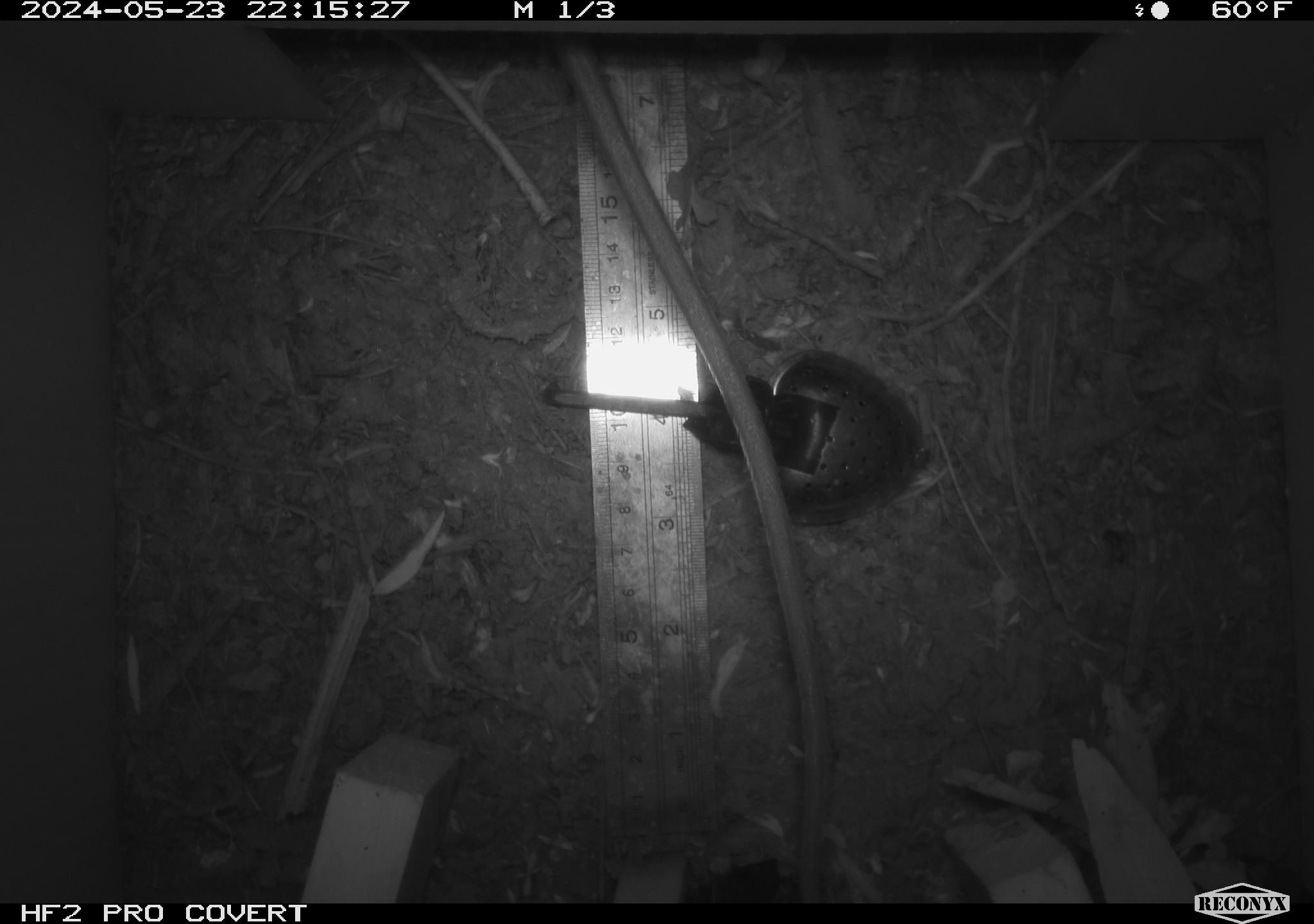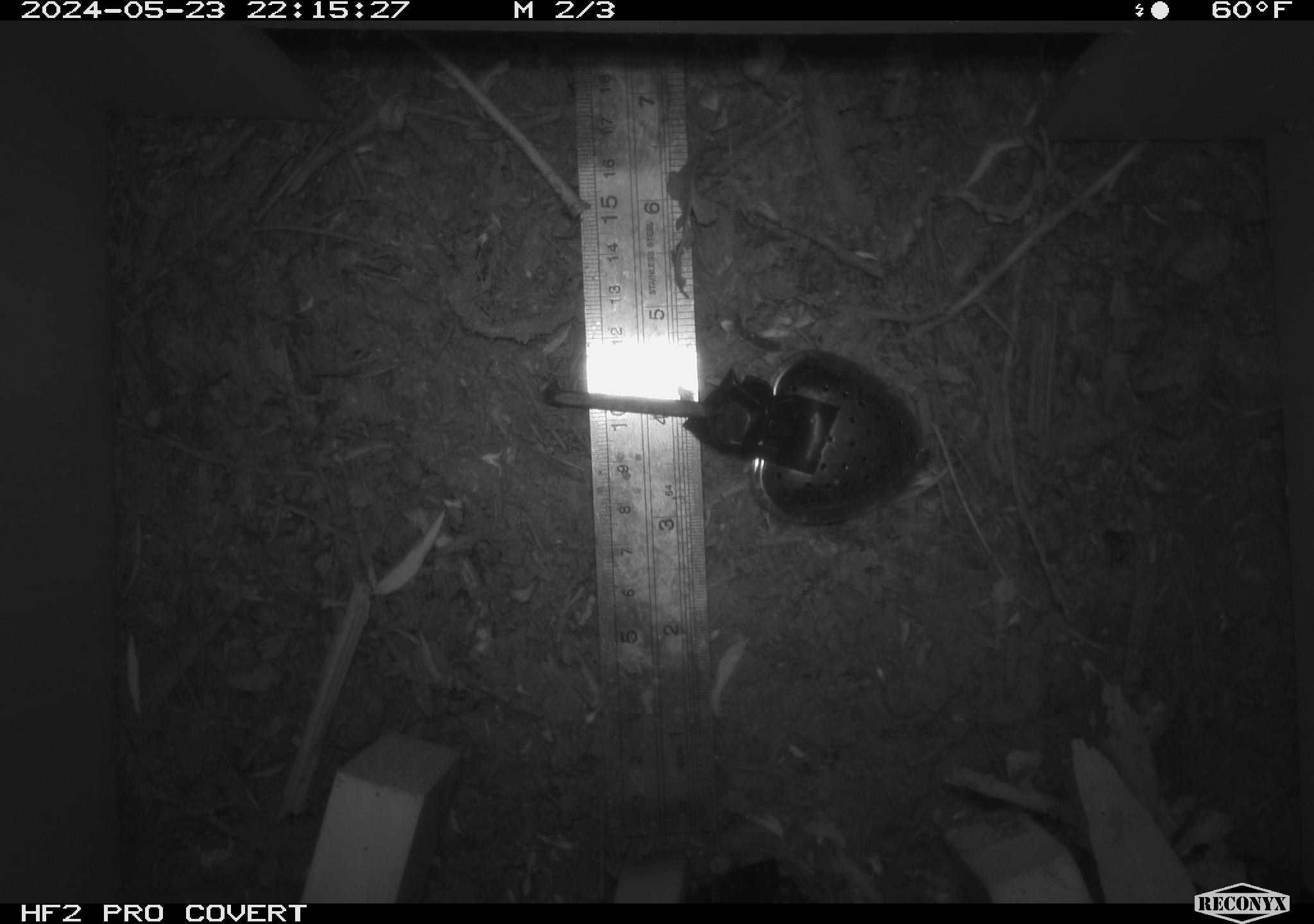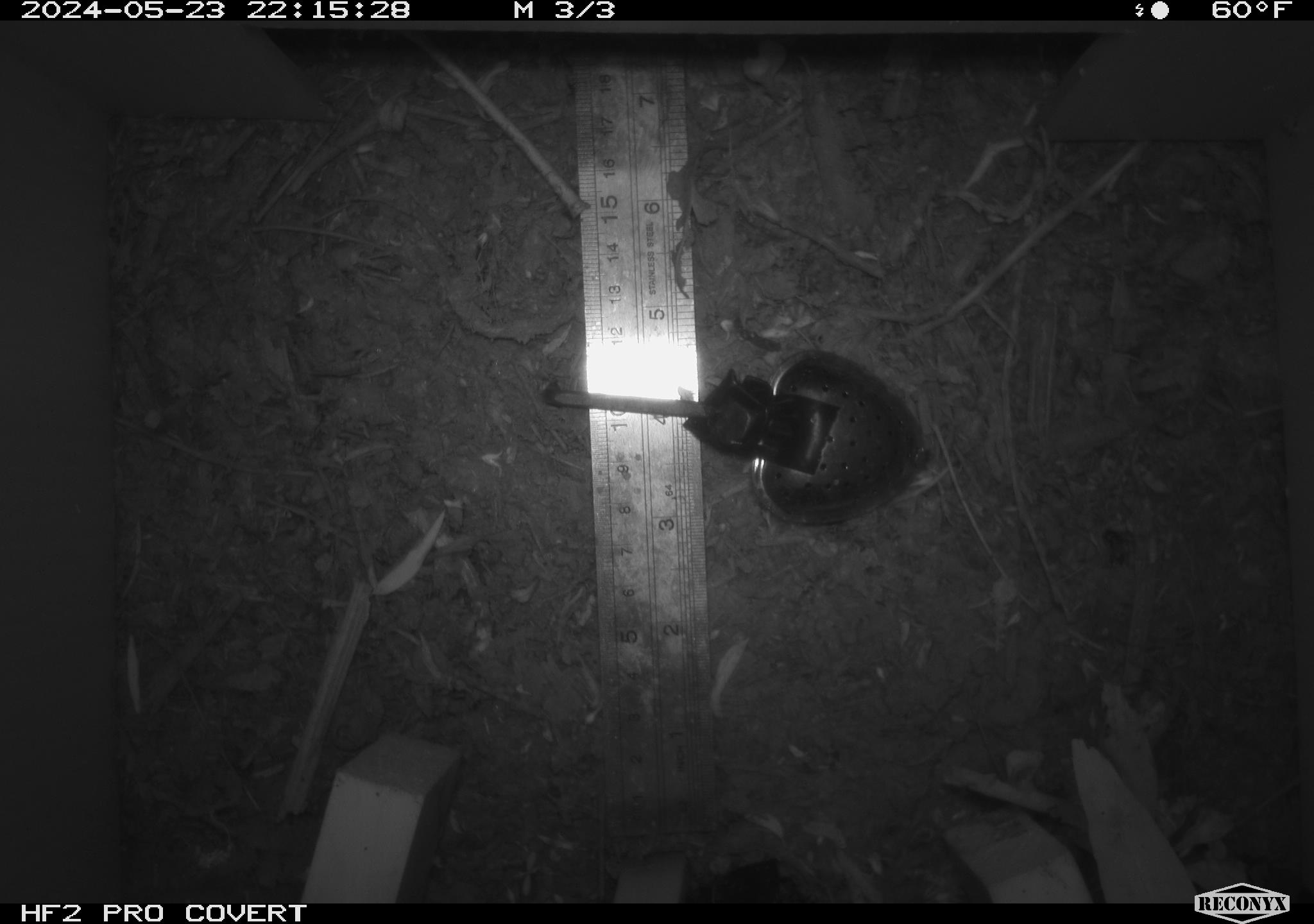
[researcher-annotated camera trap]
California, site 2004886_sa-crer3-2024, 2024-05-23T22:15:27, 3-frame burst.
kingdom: Animalia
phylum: Chordata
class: Mammalia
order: Rodentia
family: Muridae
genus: Rattus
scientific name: Rattus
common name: rat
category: rattus species